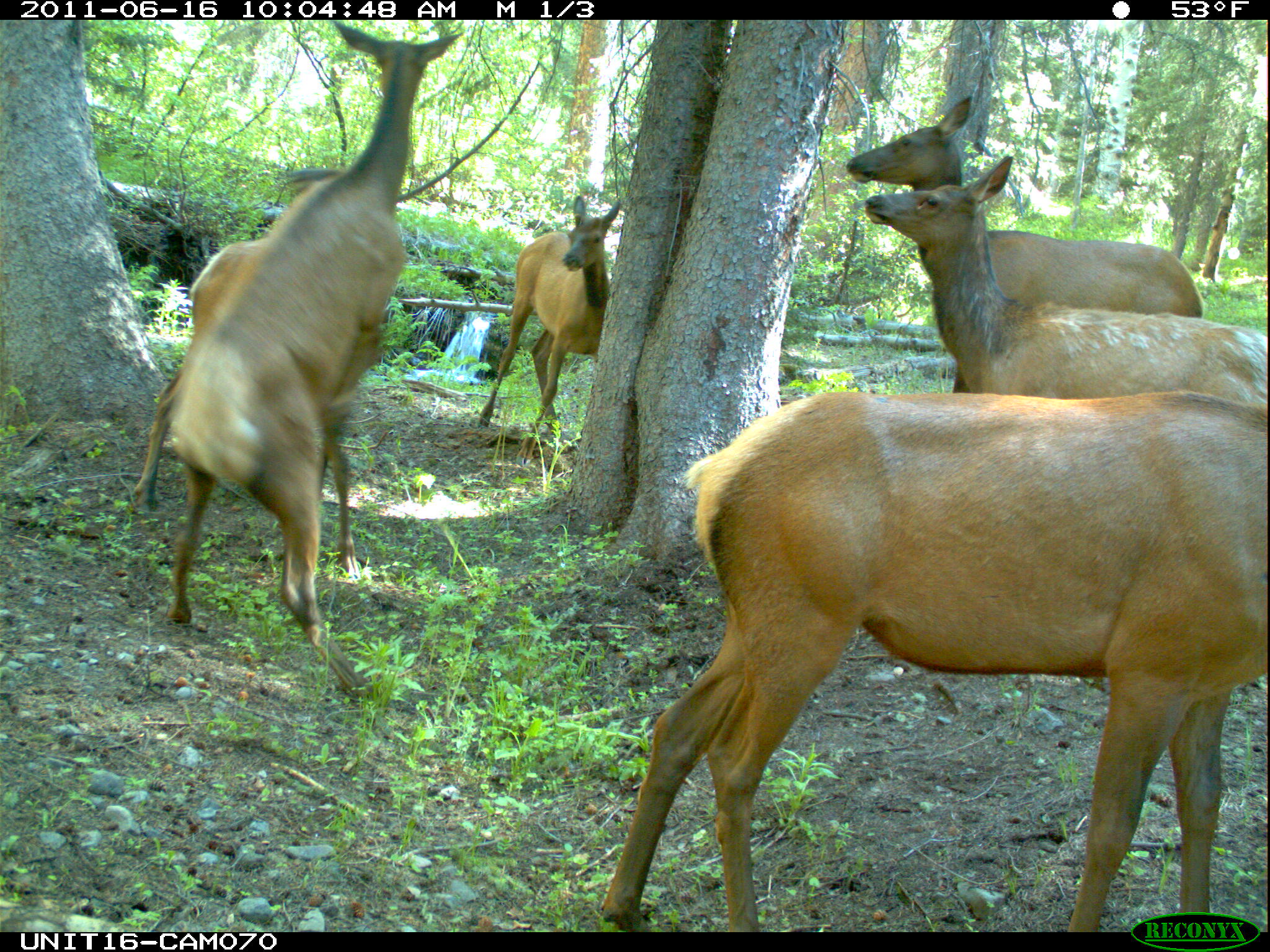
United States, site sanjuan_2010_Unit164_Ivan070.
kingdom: Animalia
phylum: Chordata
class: Mammalia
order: Artiodactyla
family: Cervidae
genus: Cervus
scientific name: Cervus elaphus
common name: red deer